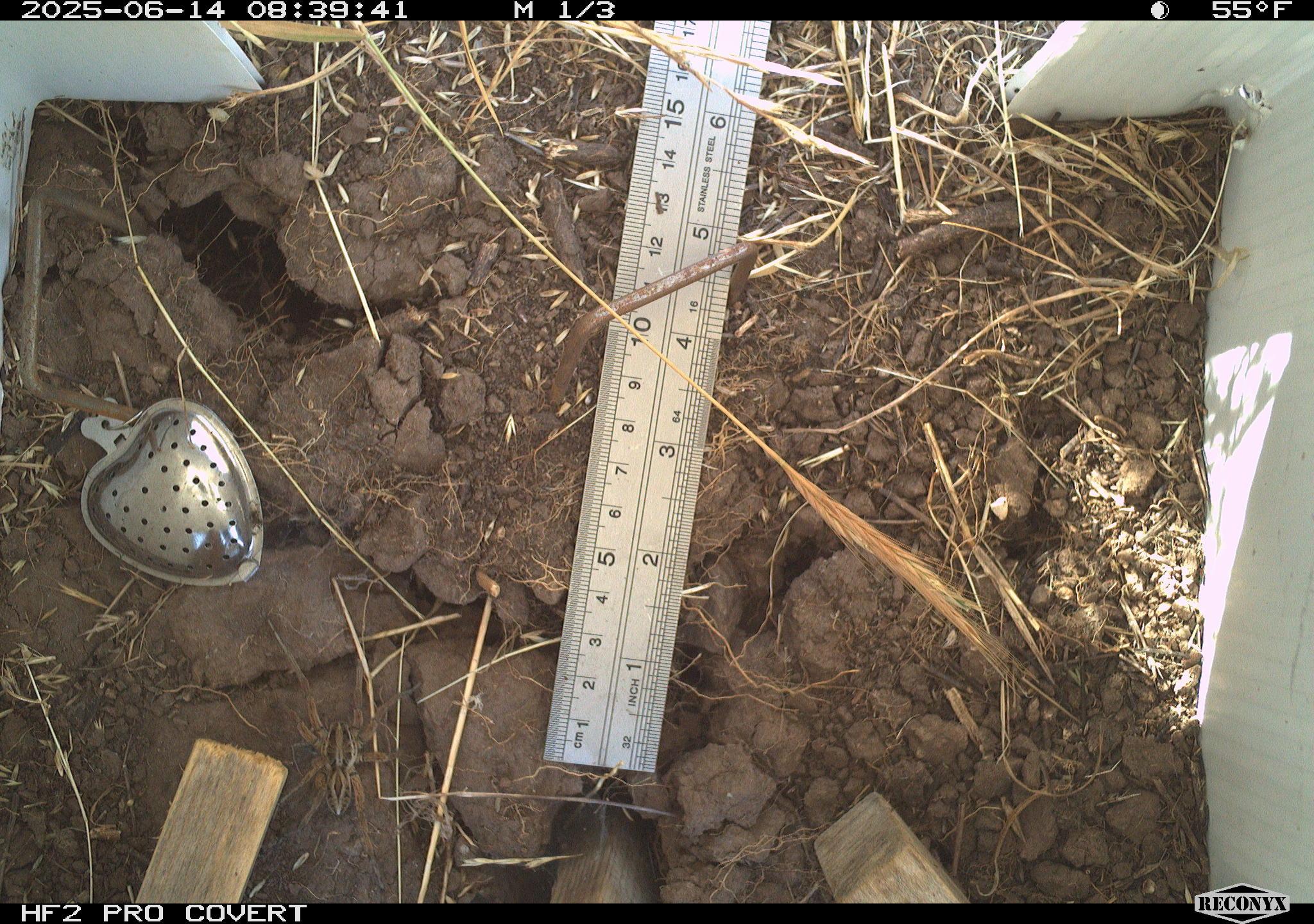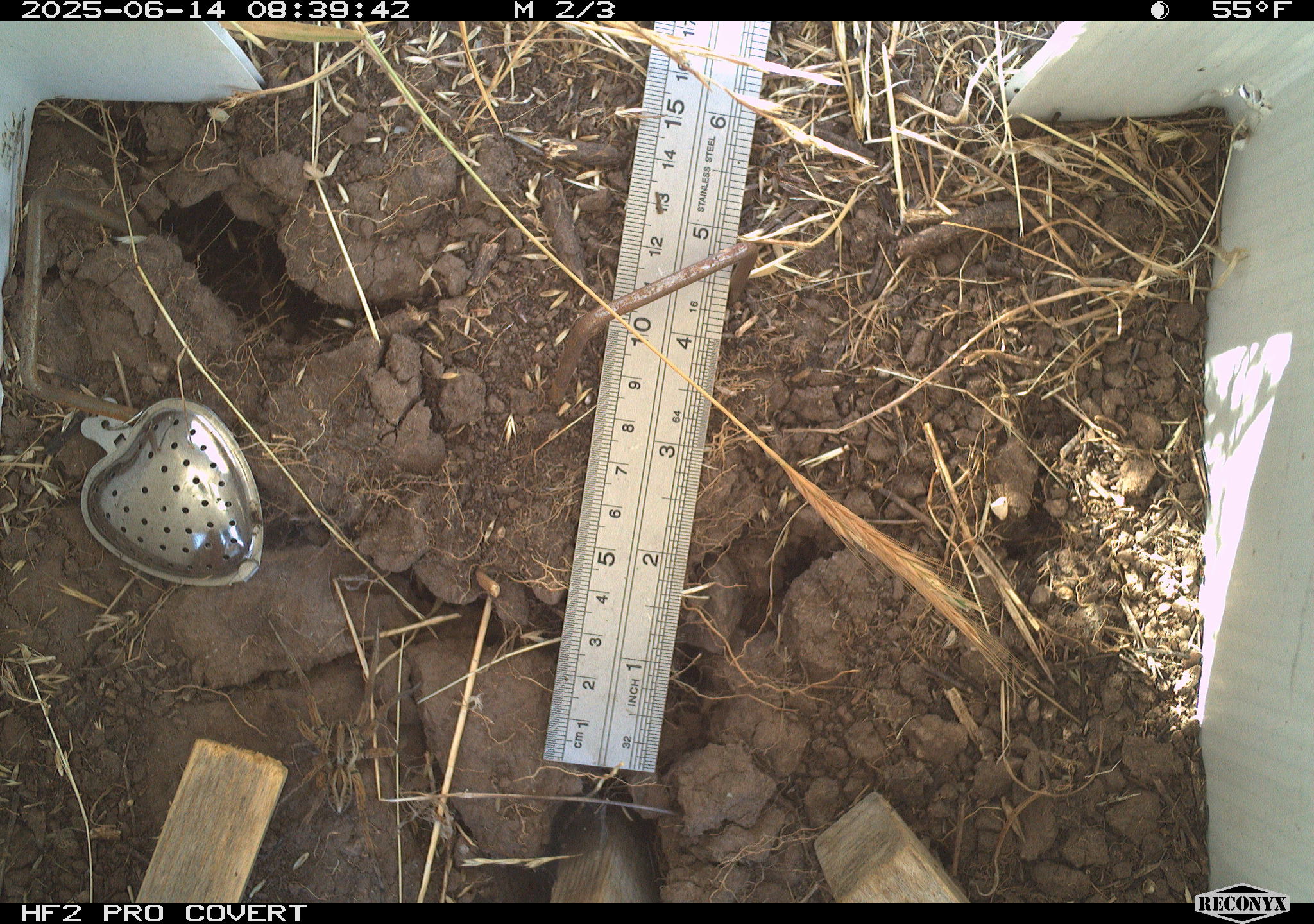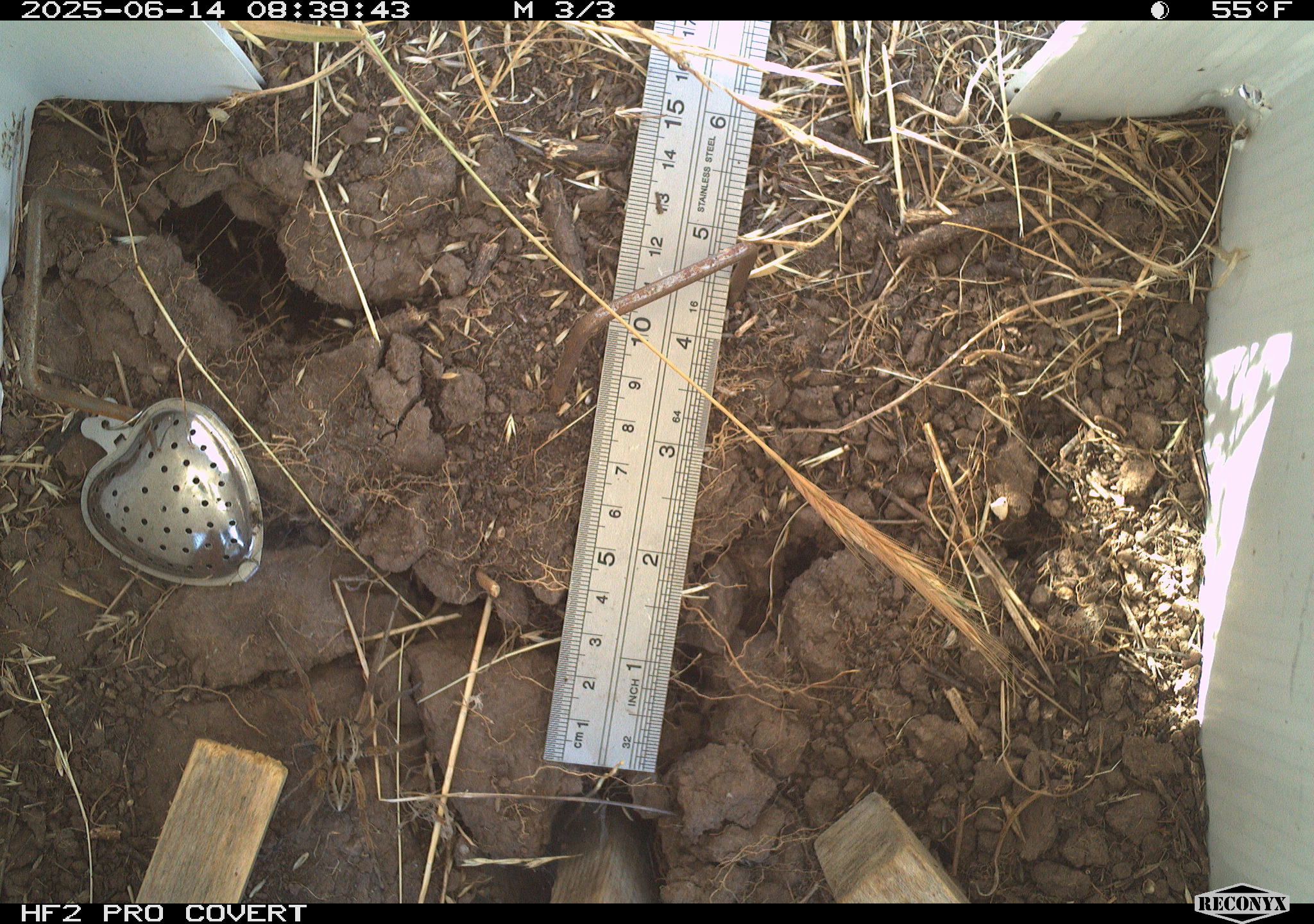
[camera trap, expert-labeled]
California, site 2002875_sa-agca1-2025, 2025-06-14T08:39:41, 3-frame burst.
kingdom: Animalia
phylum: Arthropoda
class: Arachnida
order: Araneae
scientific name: Araneae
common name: spider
Spider (Araneae).